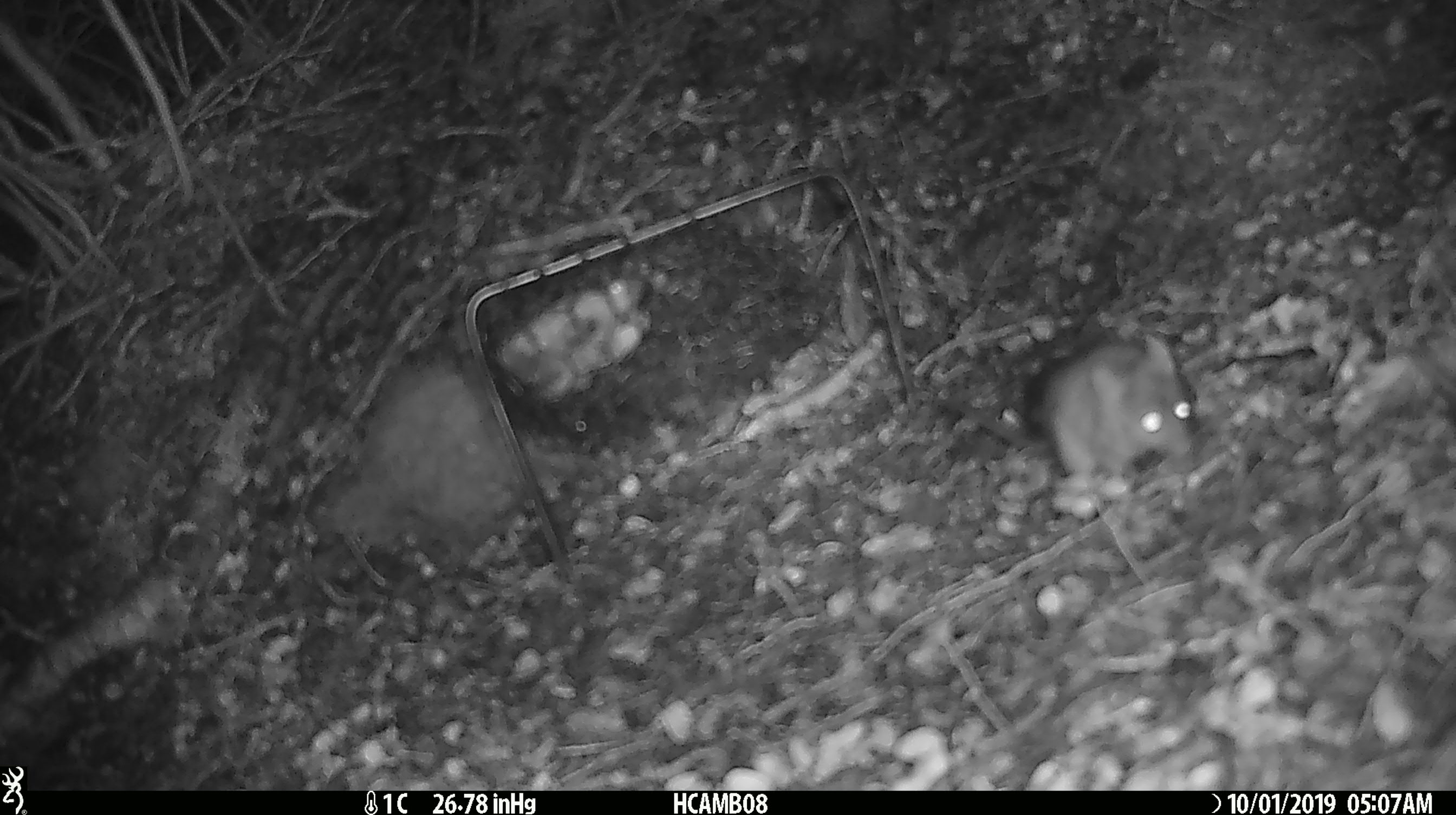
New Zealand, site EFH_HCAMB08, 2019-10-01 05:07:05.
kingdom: Animalia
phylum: Chordata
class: Mammalia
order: Rodentia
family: Muridae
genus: Mus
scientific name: Mus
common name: mouse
Mouse (Mus).